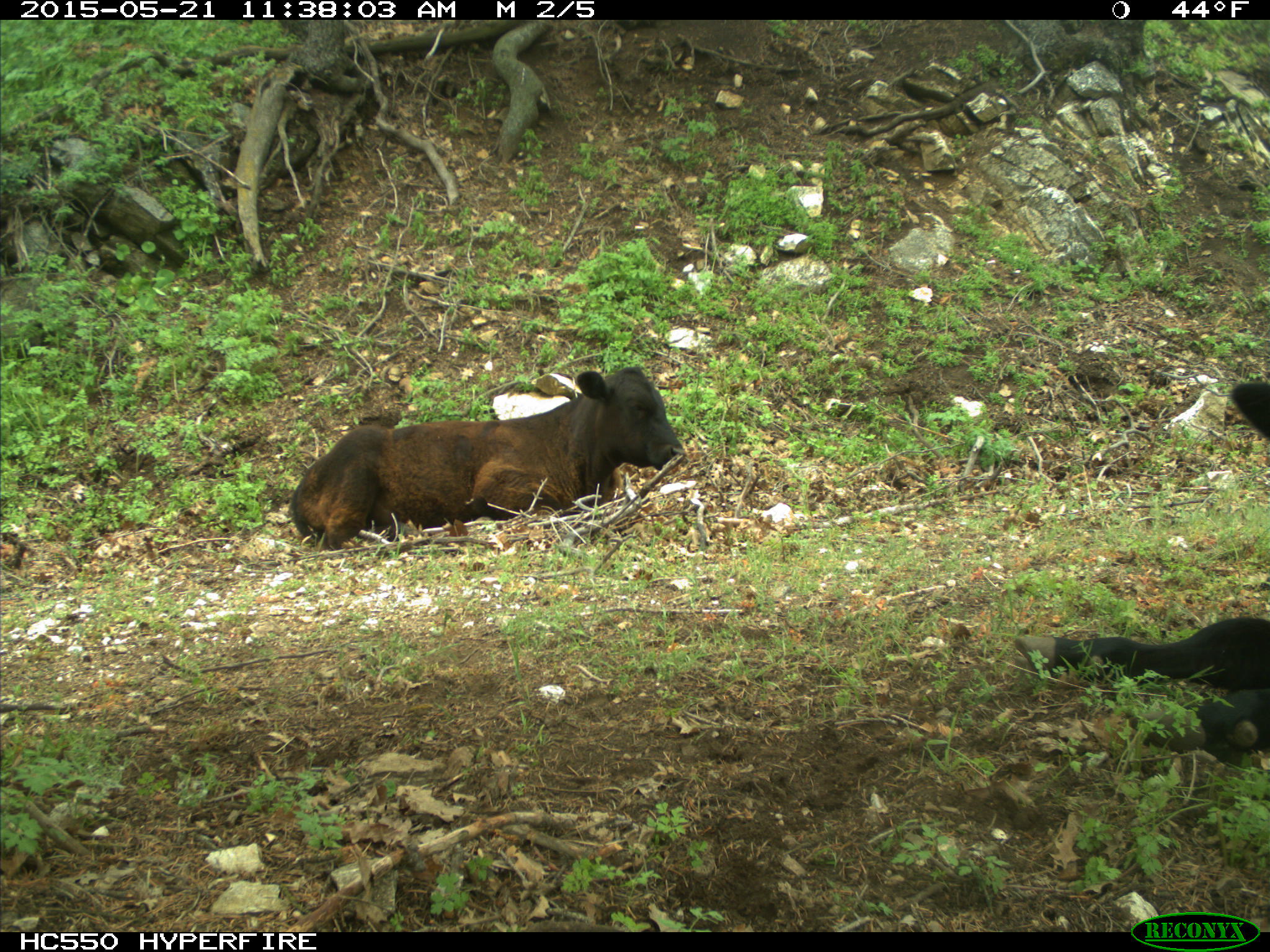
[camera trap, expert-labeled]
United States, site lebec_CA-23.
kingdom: Animalia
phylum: Chordata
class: Mammalia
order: Artiodactyla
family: Bovidae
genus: Bos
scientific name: Bos taurus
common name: domestic cow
Bos taurus (domestic cow).